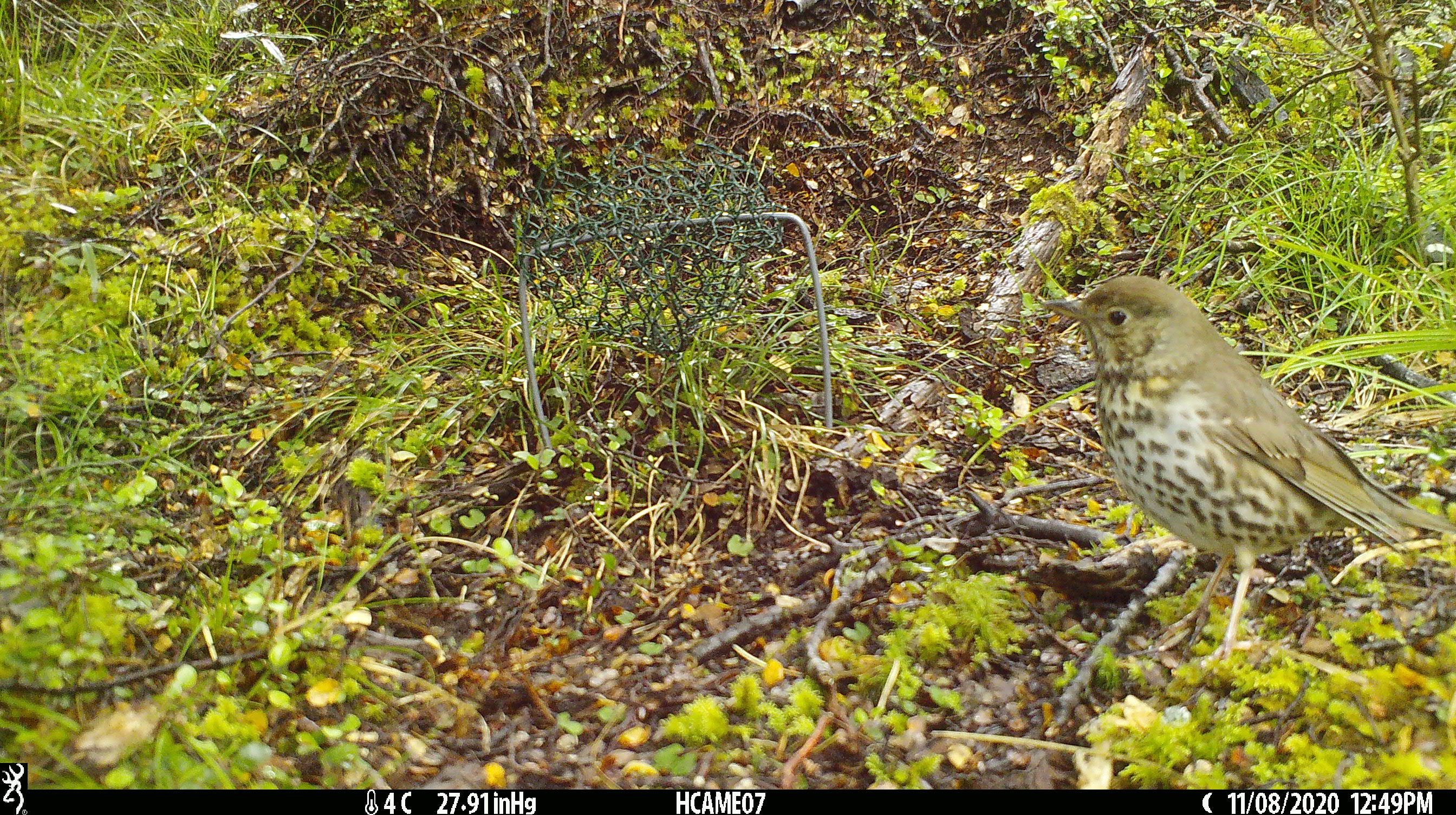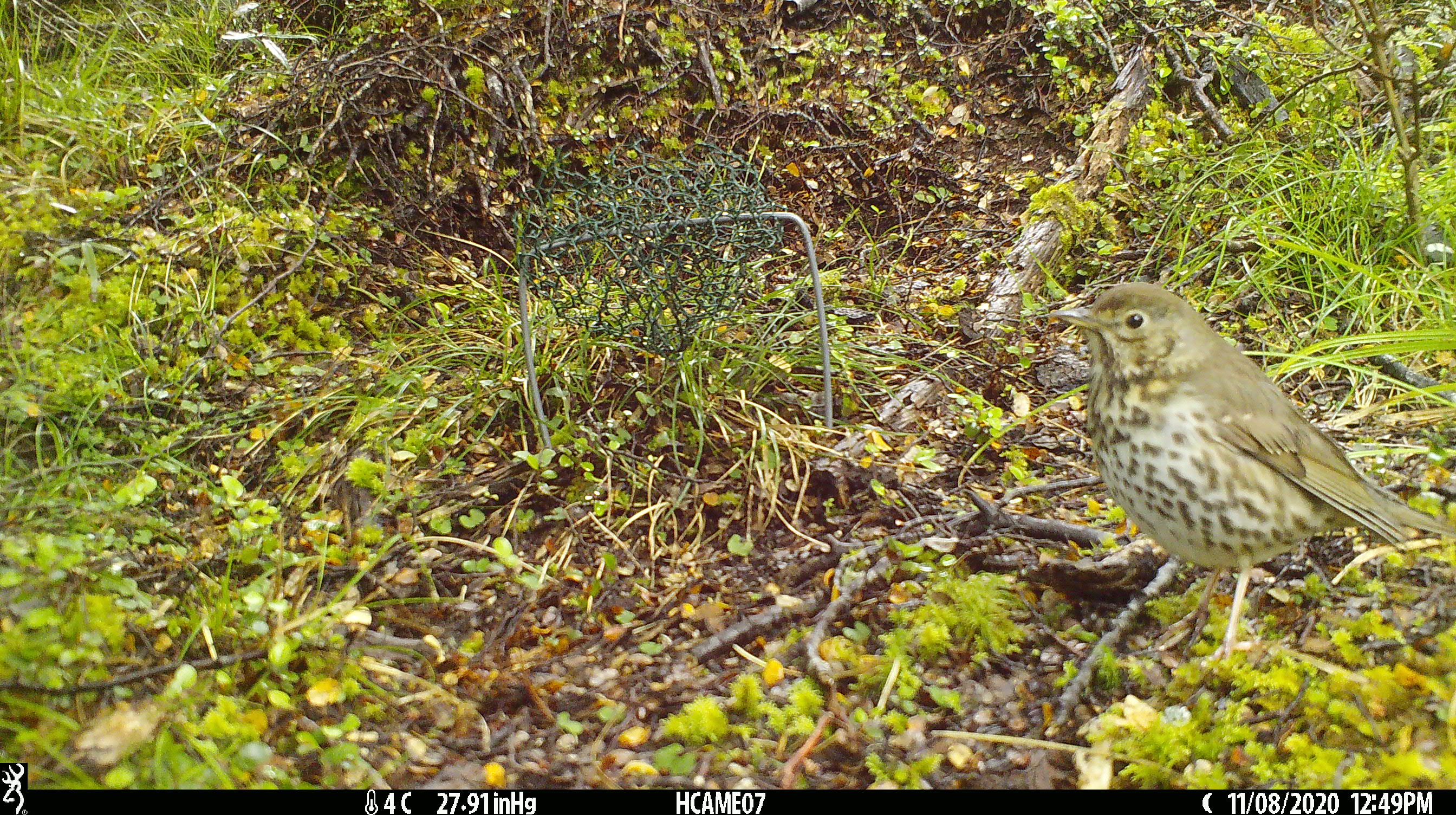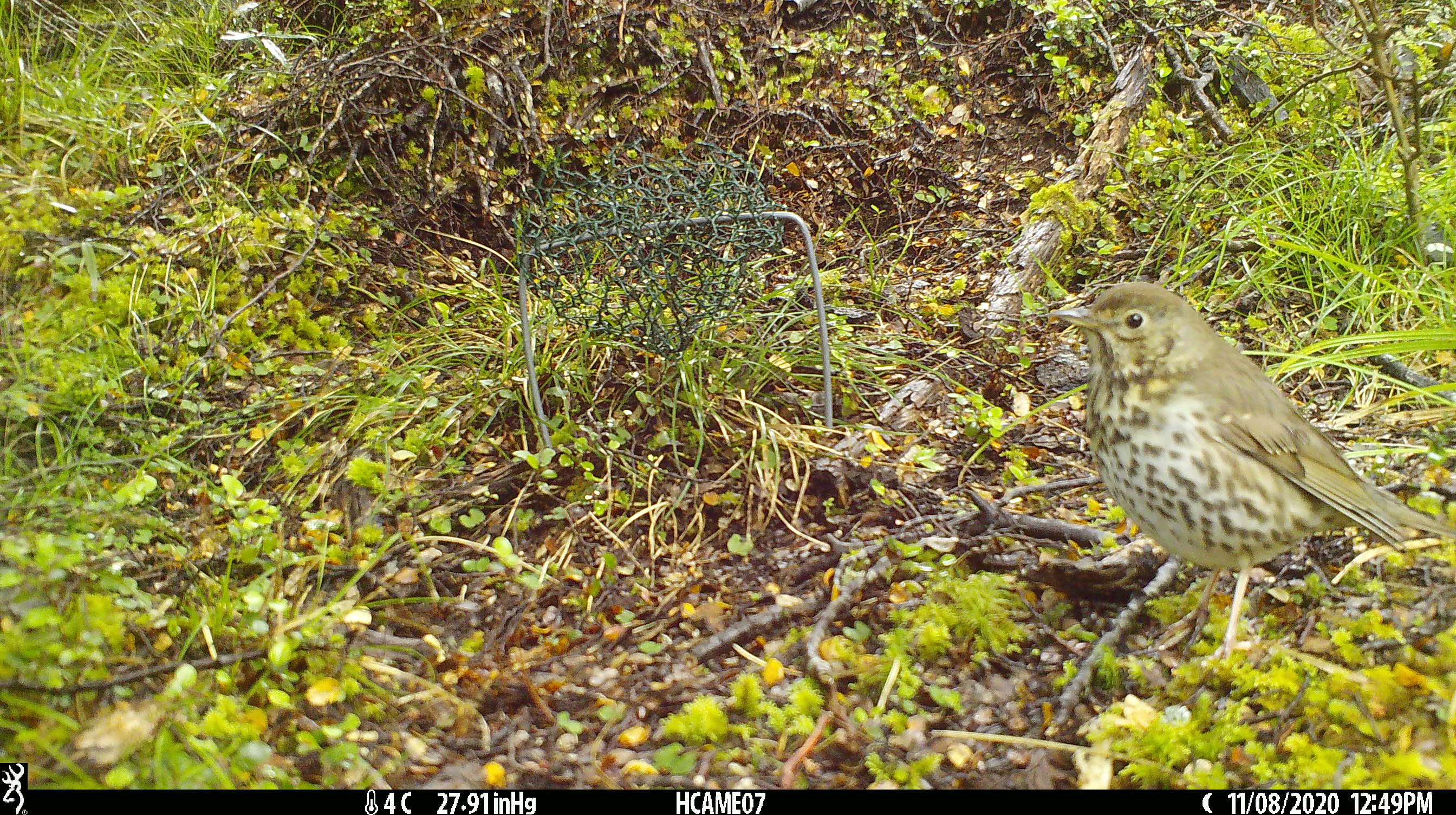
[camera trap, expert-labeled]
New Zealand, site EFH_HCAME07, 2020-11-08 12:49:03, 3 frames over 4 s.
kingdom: Animalia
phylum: Chordata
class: Aves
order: Passeriformes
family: Turdidae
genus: Turdus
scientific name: Turdus philomelos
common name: song thrush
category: thrush